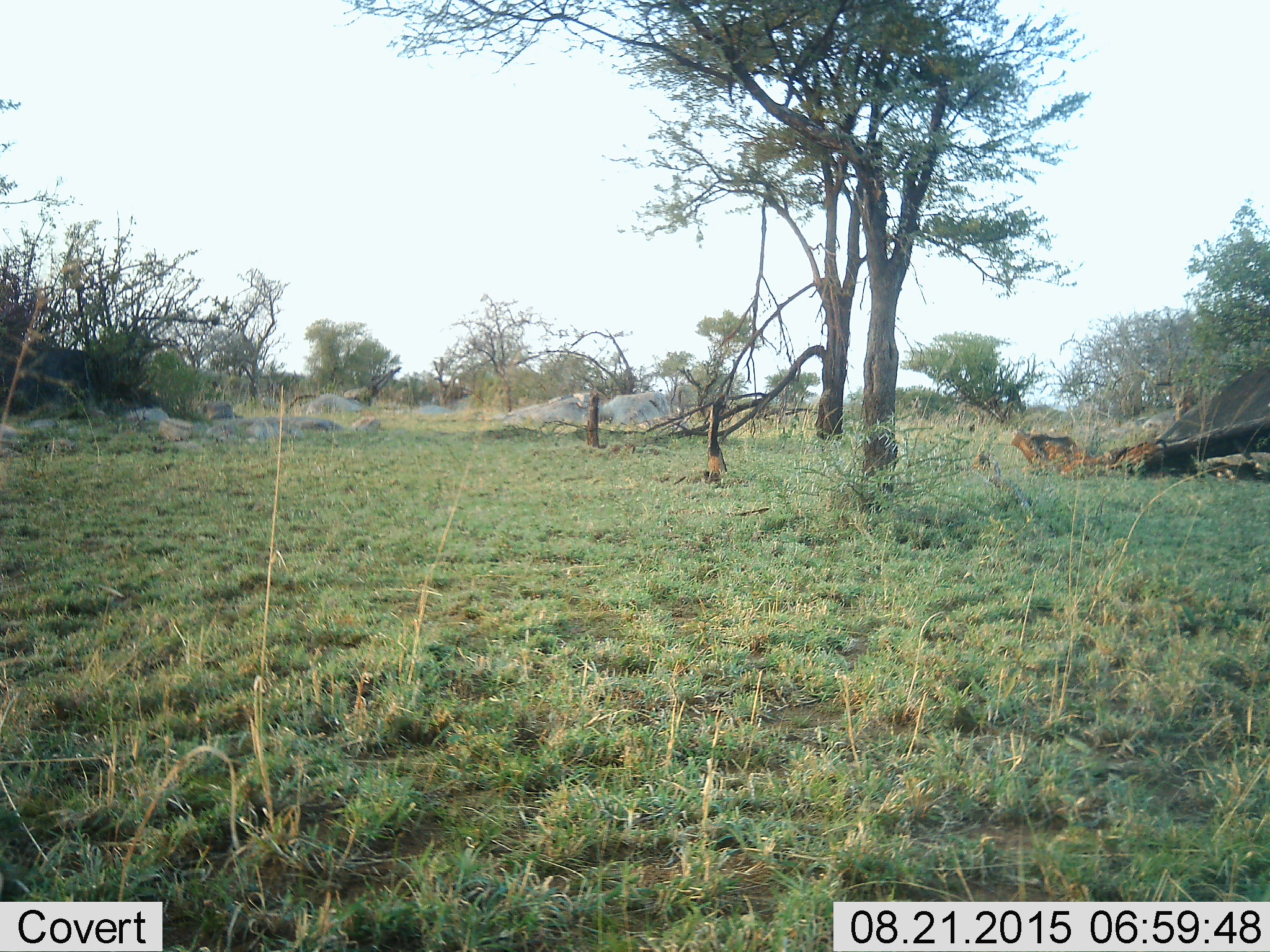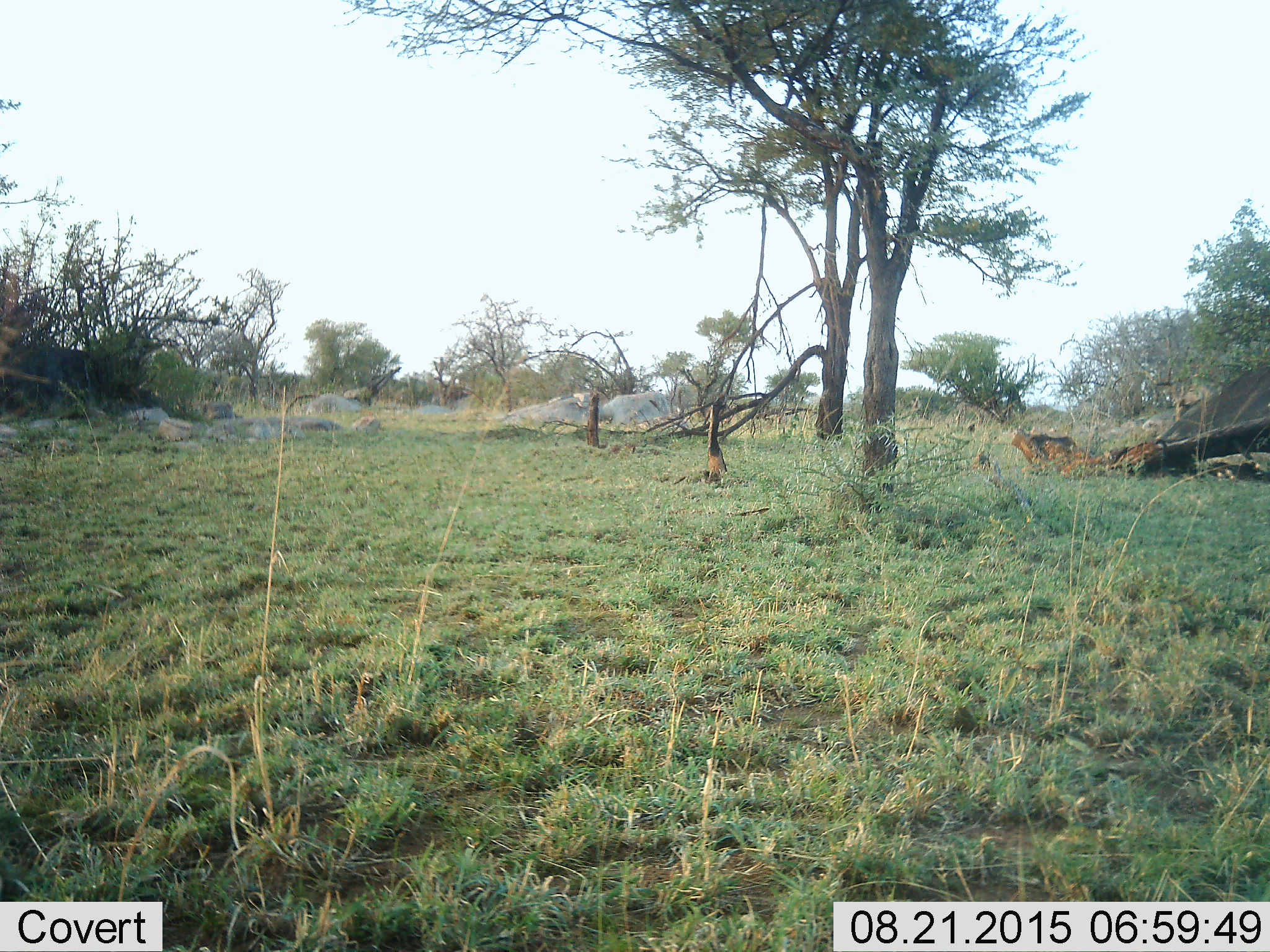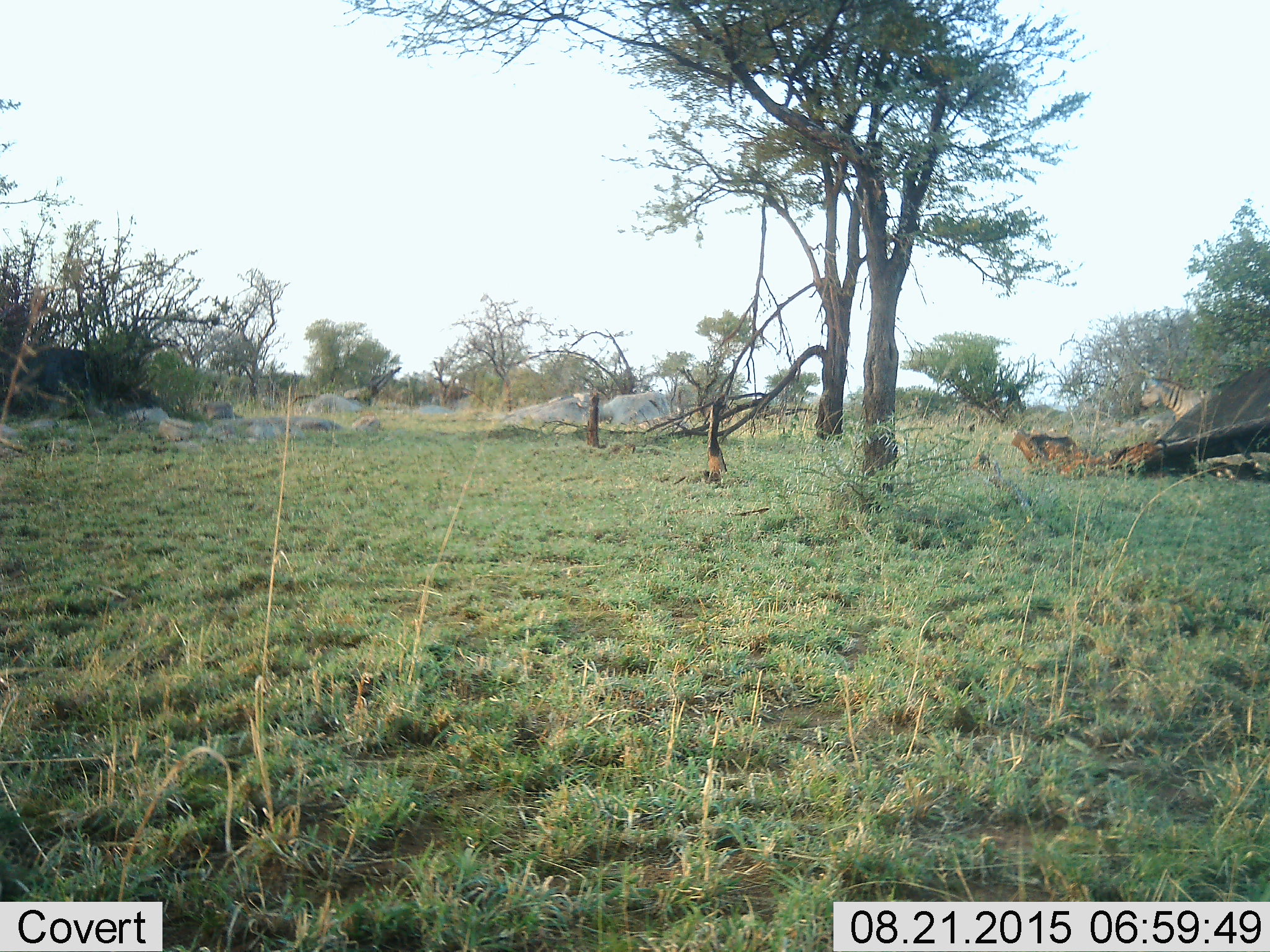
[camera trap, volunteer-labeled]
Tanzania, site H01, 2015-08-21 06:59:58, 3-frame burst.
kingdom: Animalia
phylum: Chordata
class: Mammalia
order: Perissodactyla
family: Equidae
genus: Equus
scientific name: Equus quagga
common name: plains zebra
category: zebra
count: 1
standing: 0%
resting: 0%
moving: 100%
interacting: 0%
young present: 0%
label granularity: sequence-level